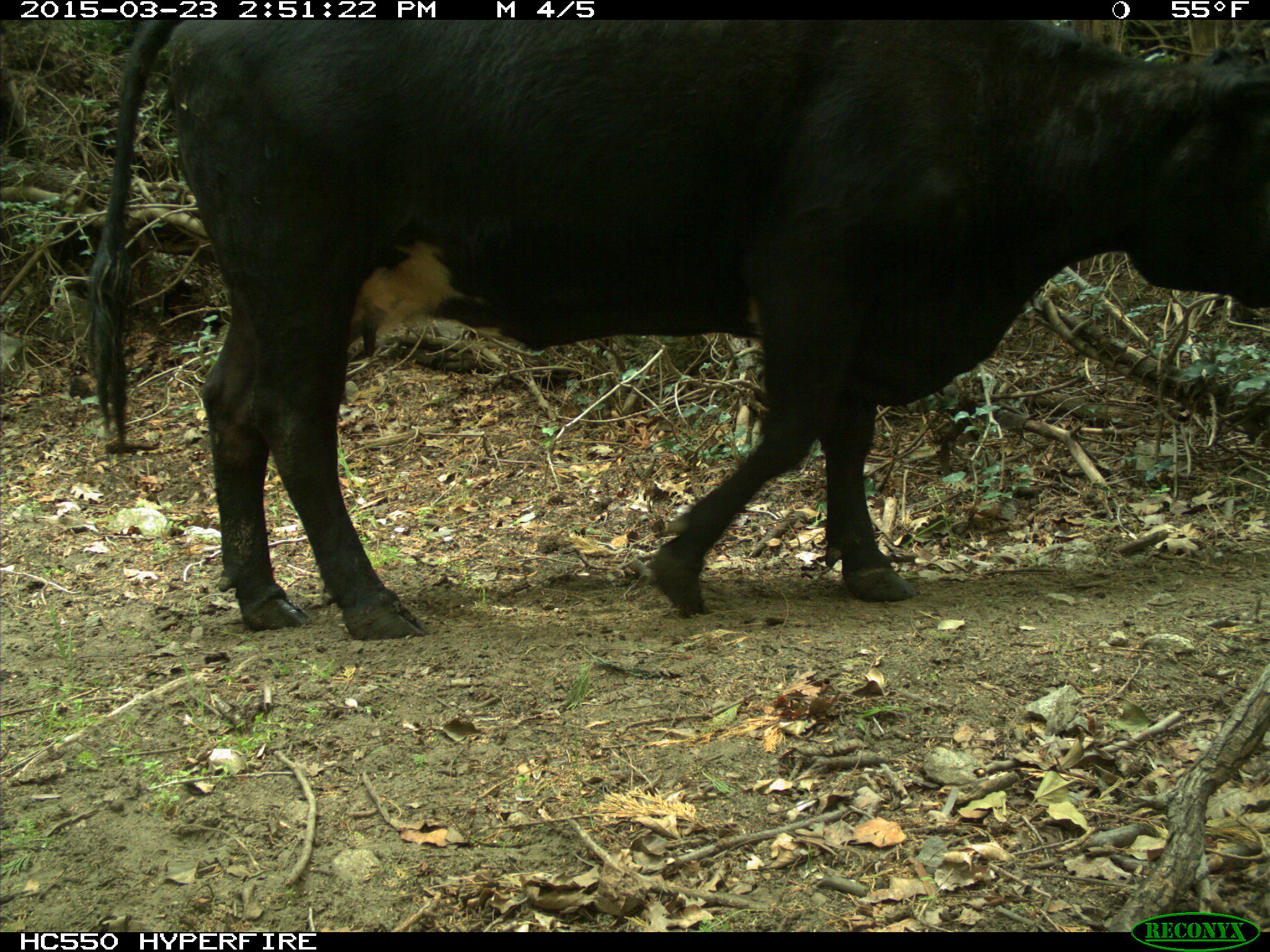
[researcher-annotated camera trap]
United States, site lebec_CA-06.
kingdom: Animalia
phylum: Chordata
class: Mammalia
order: Artiodactyla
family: Bovidae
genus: Bos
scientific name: Bos taurus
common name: domestic cow